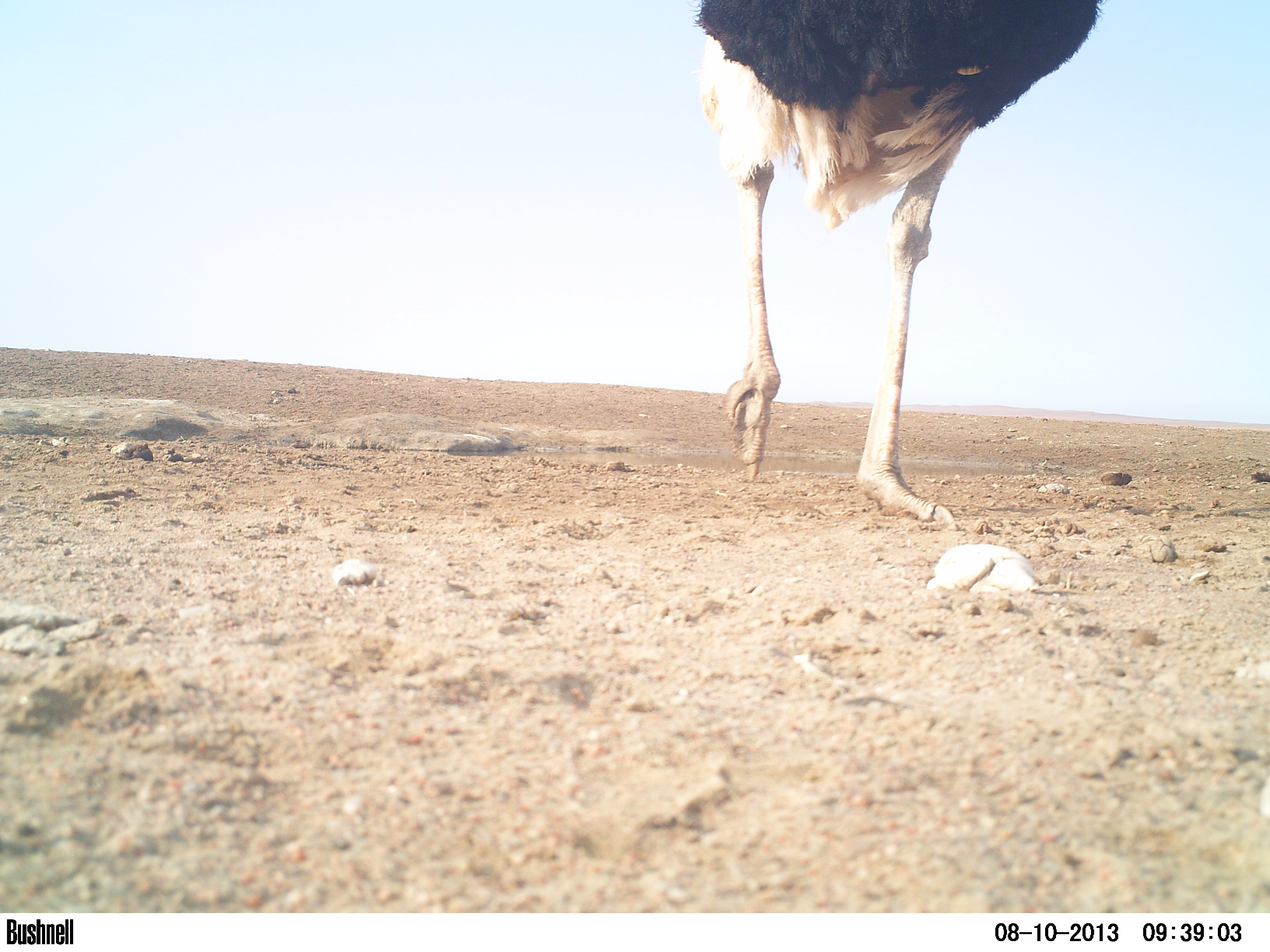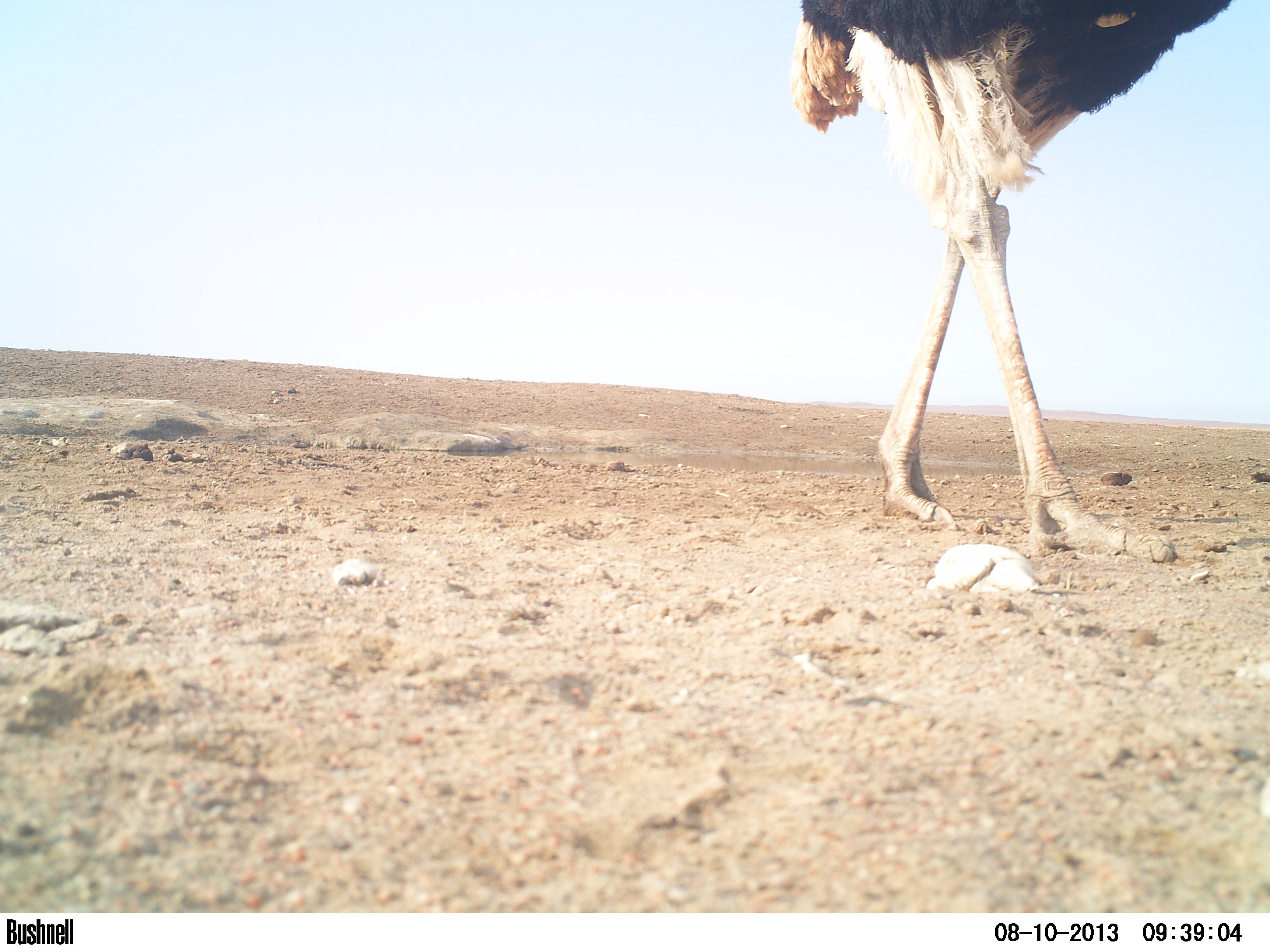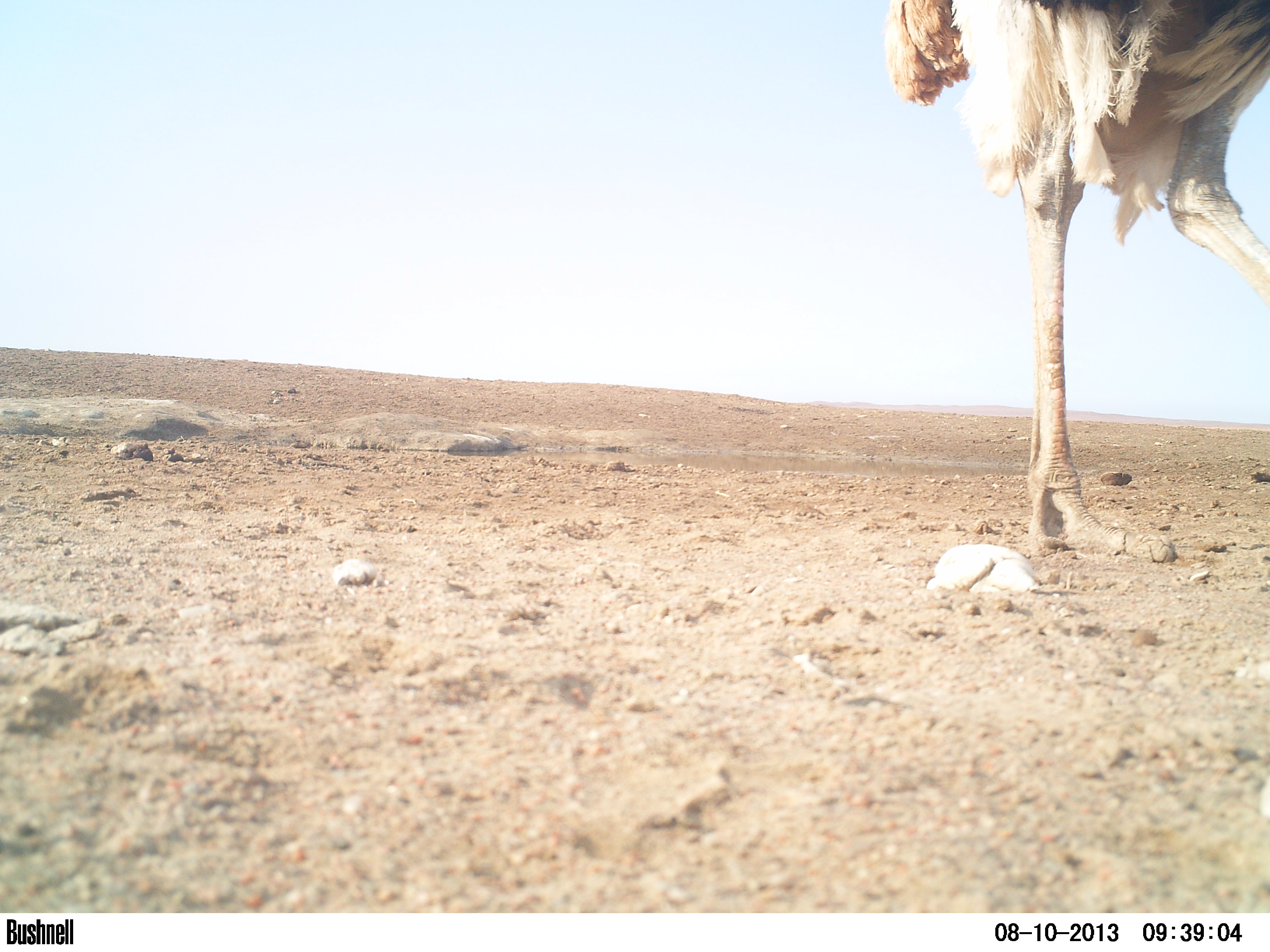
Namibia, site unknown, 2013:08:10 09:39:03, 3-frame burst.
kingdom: Animalia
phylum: Chordata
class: Aves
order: Struthioniformes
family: Struthionidae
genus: Struthio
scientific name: Struthio camelus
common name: common ostrich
Struthio camelus (common ostrich).